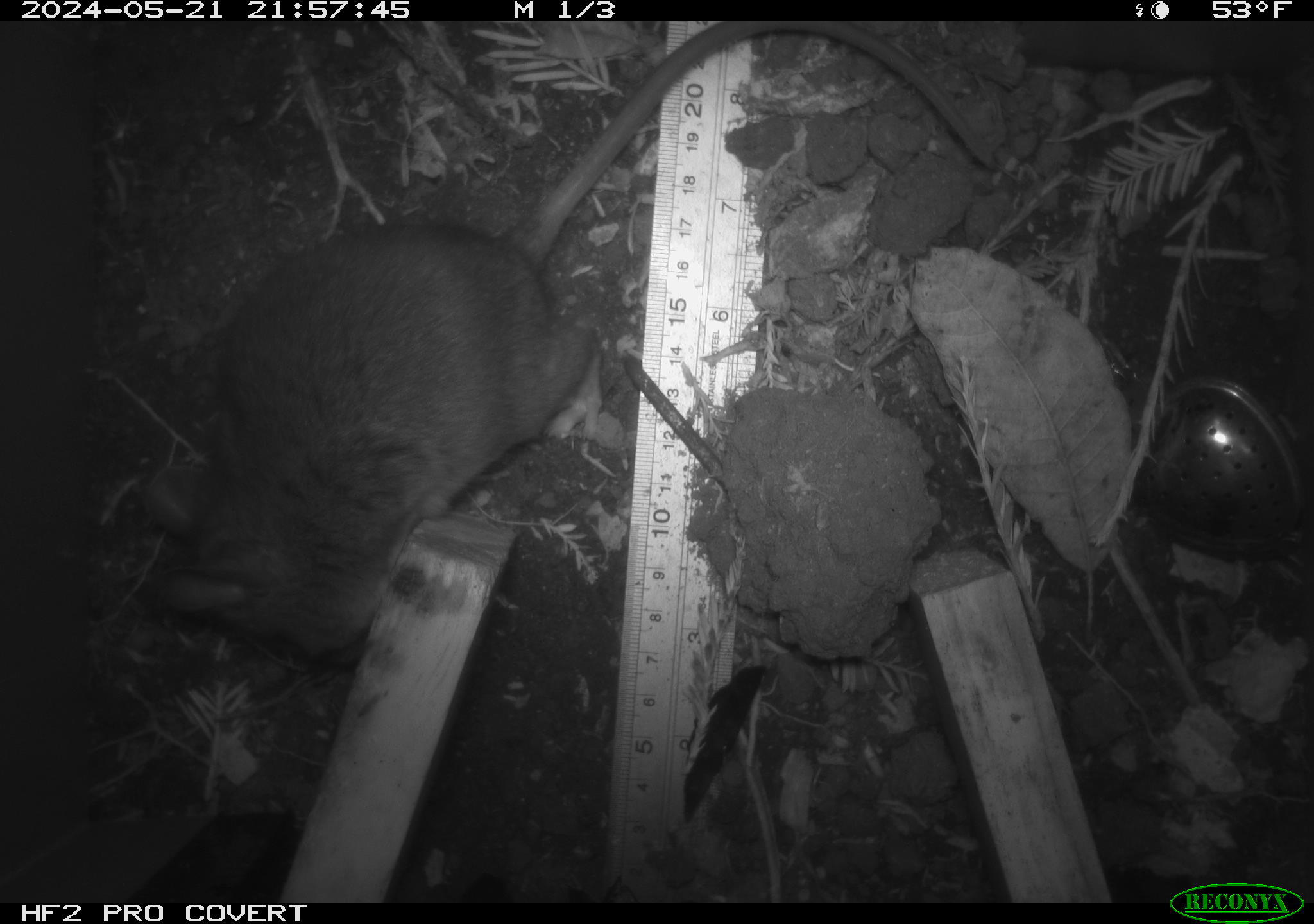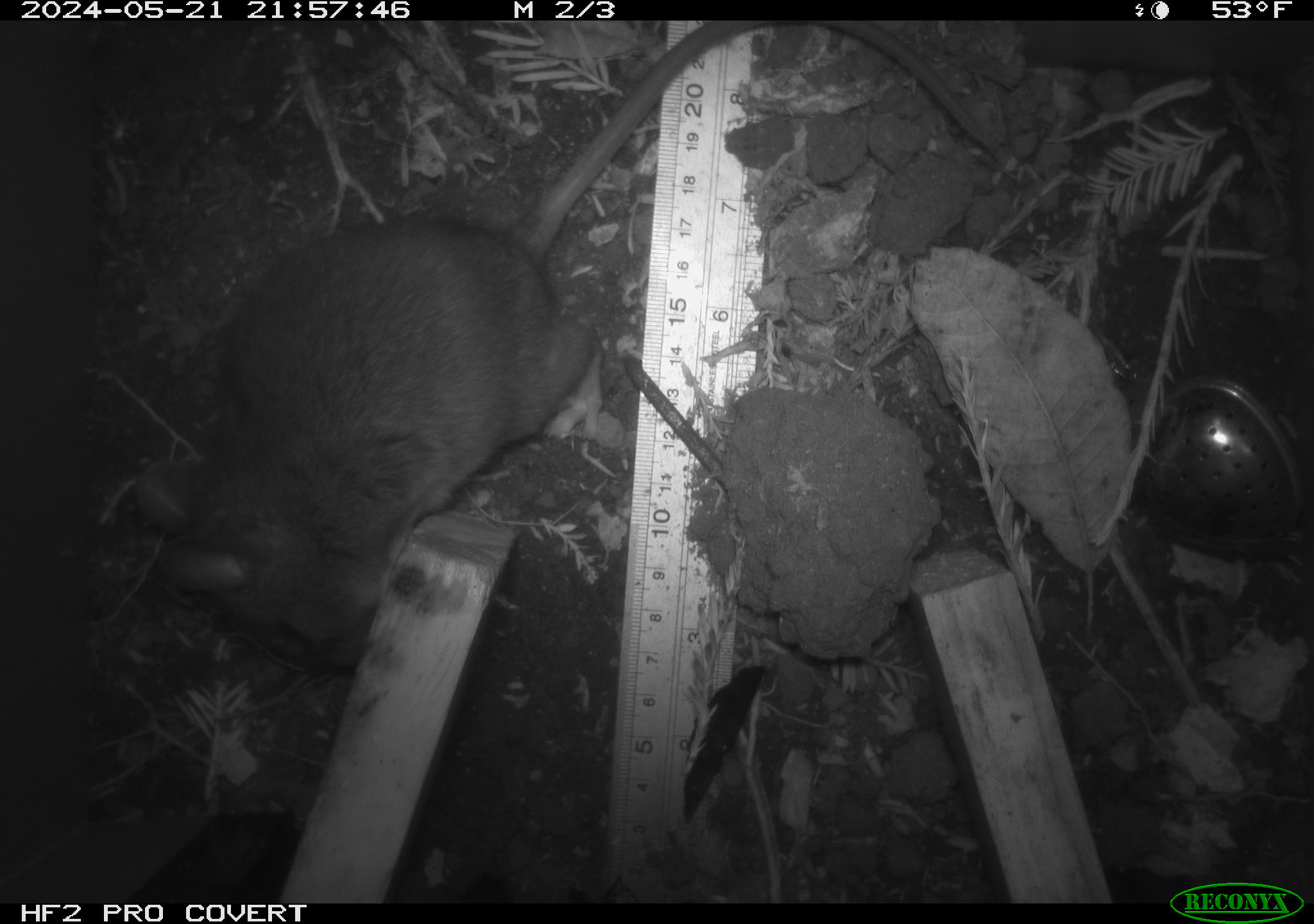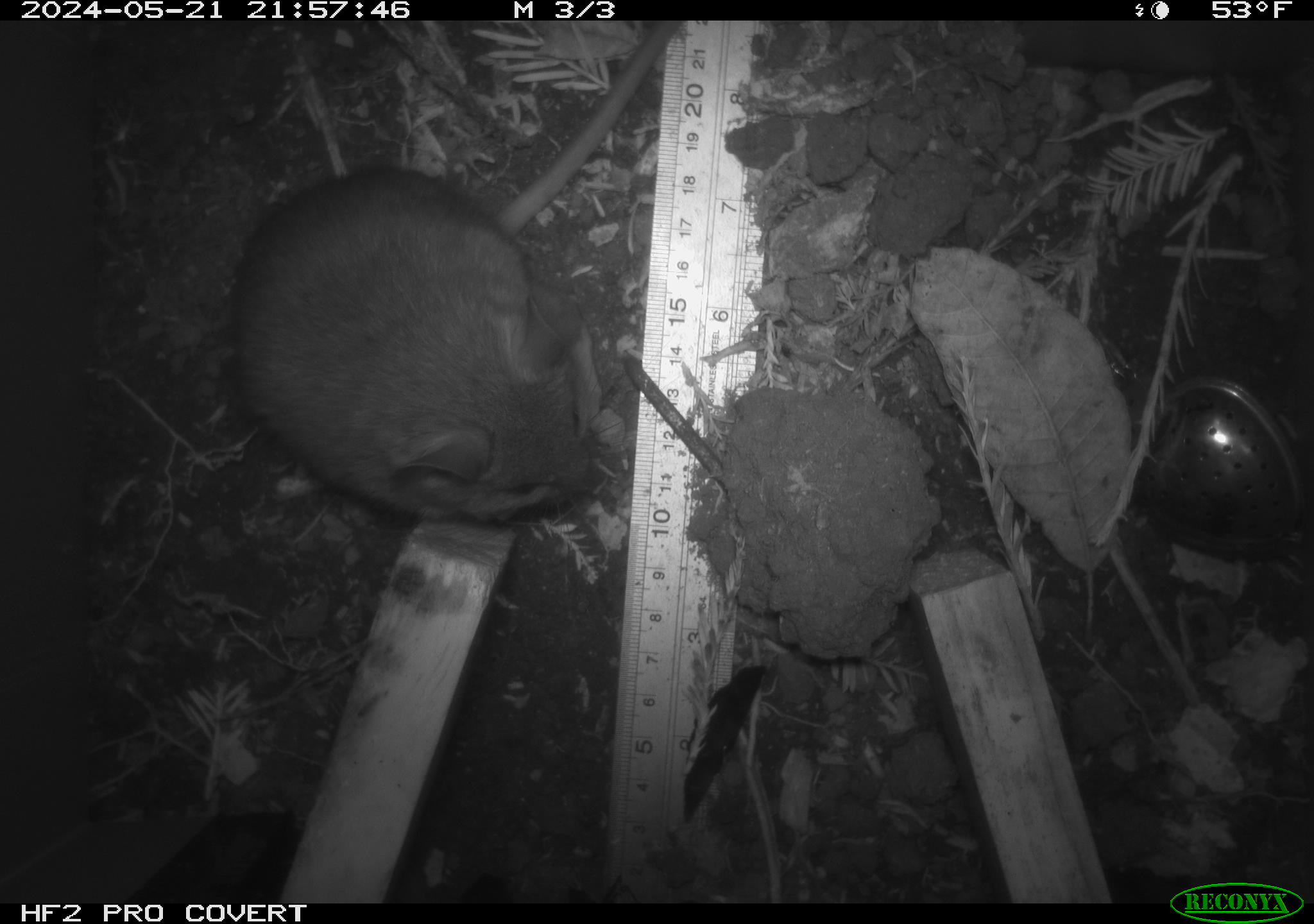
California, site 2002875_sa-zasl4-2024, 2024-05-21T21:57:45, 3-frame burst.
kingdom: Animalia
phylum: Chordata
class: Mammalia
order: Rodentia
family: Cricetidae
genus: Neotoma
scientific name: Neotoma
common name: pack rat or woodrat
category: neotoma species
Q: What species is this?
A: Neotoma species (pack rat or woodrat) (Neotoma).